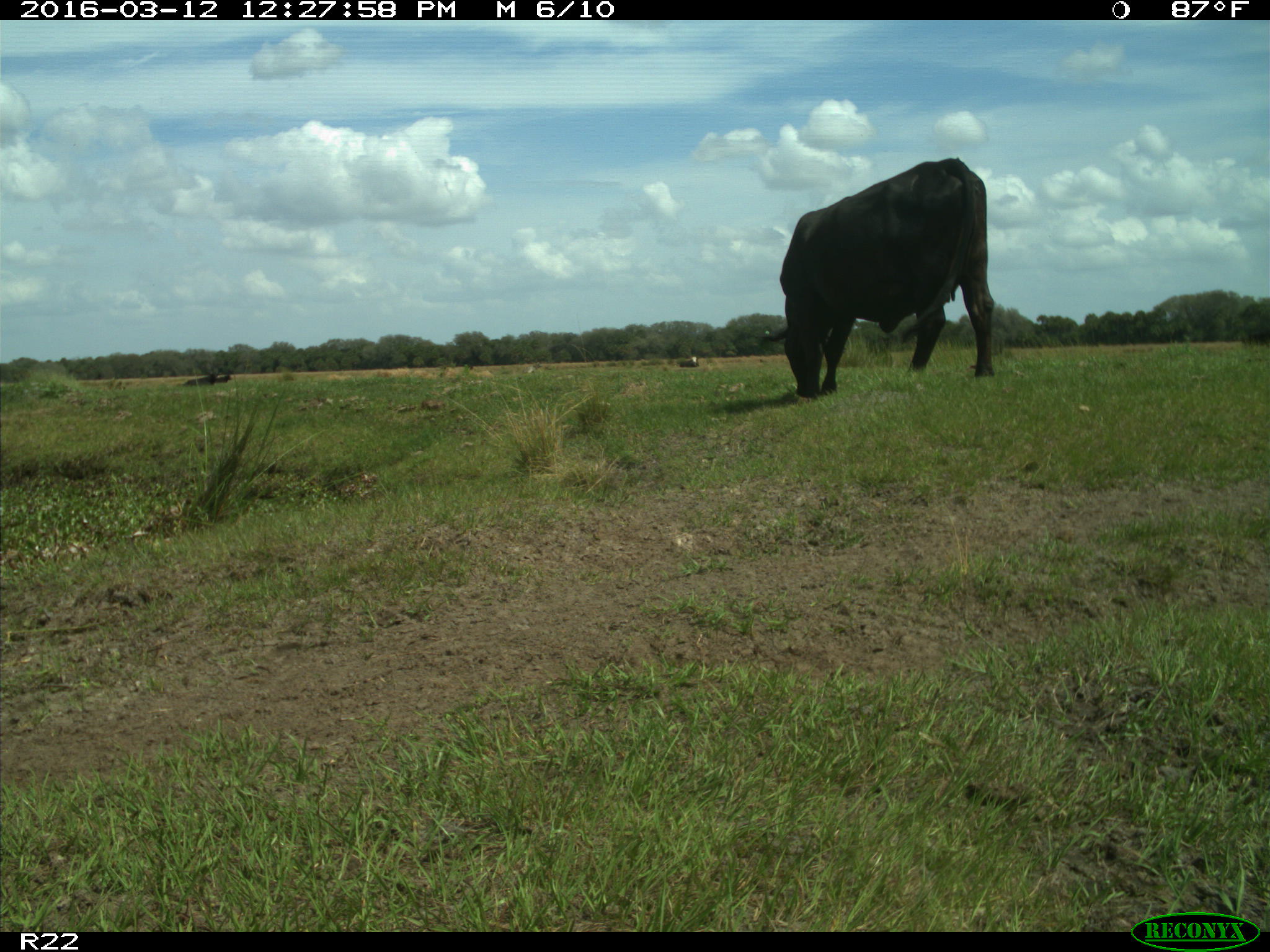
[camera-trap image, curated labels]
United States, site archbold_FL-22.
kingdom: Animalia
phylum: Chordata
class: Mammalia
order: Artiodactyla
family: Bovidae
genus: Bos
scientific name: Bos taurus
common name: domestic cow